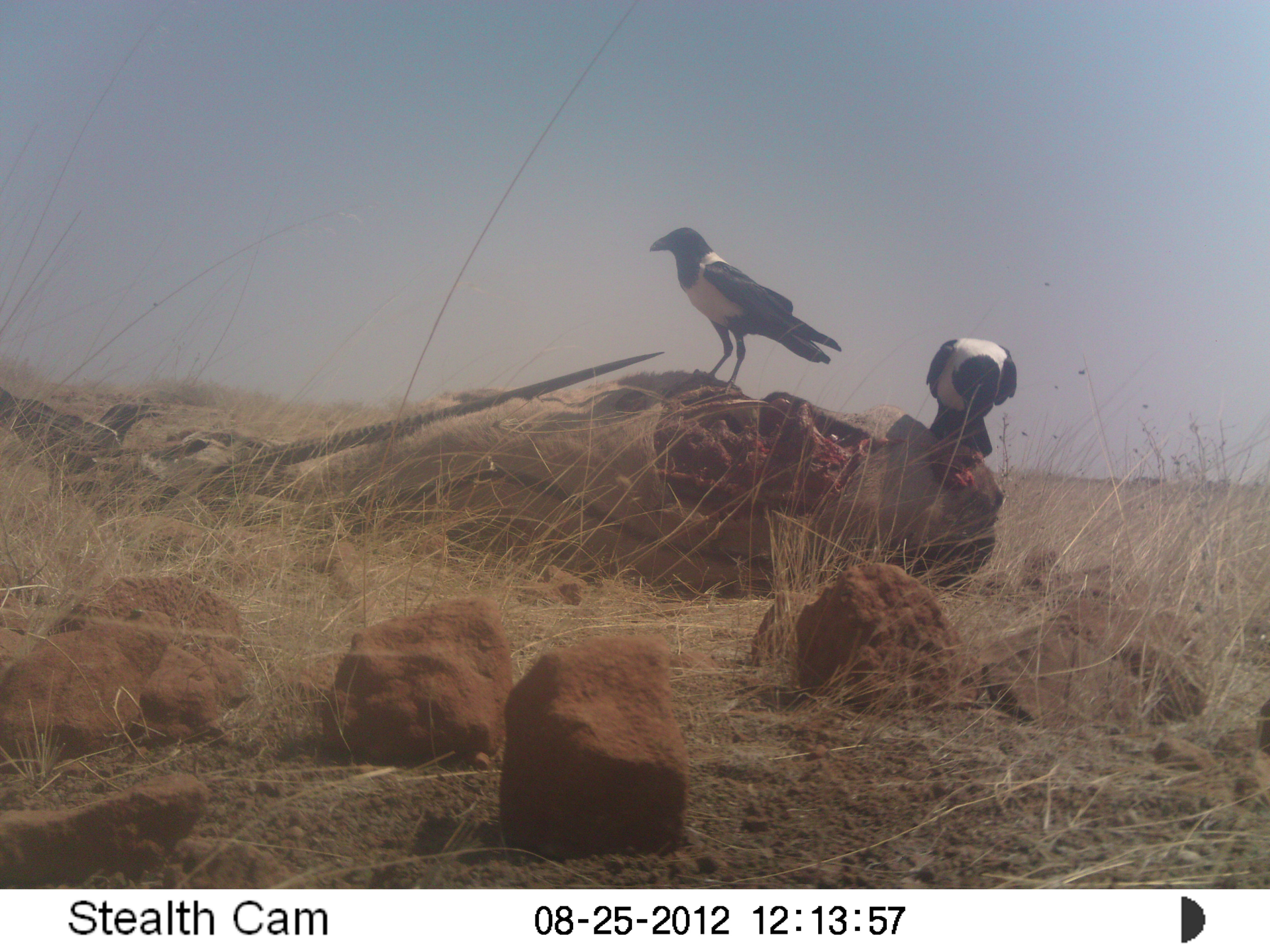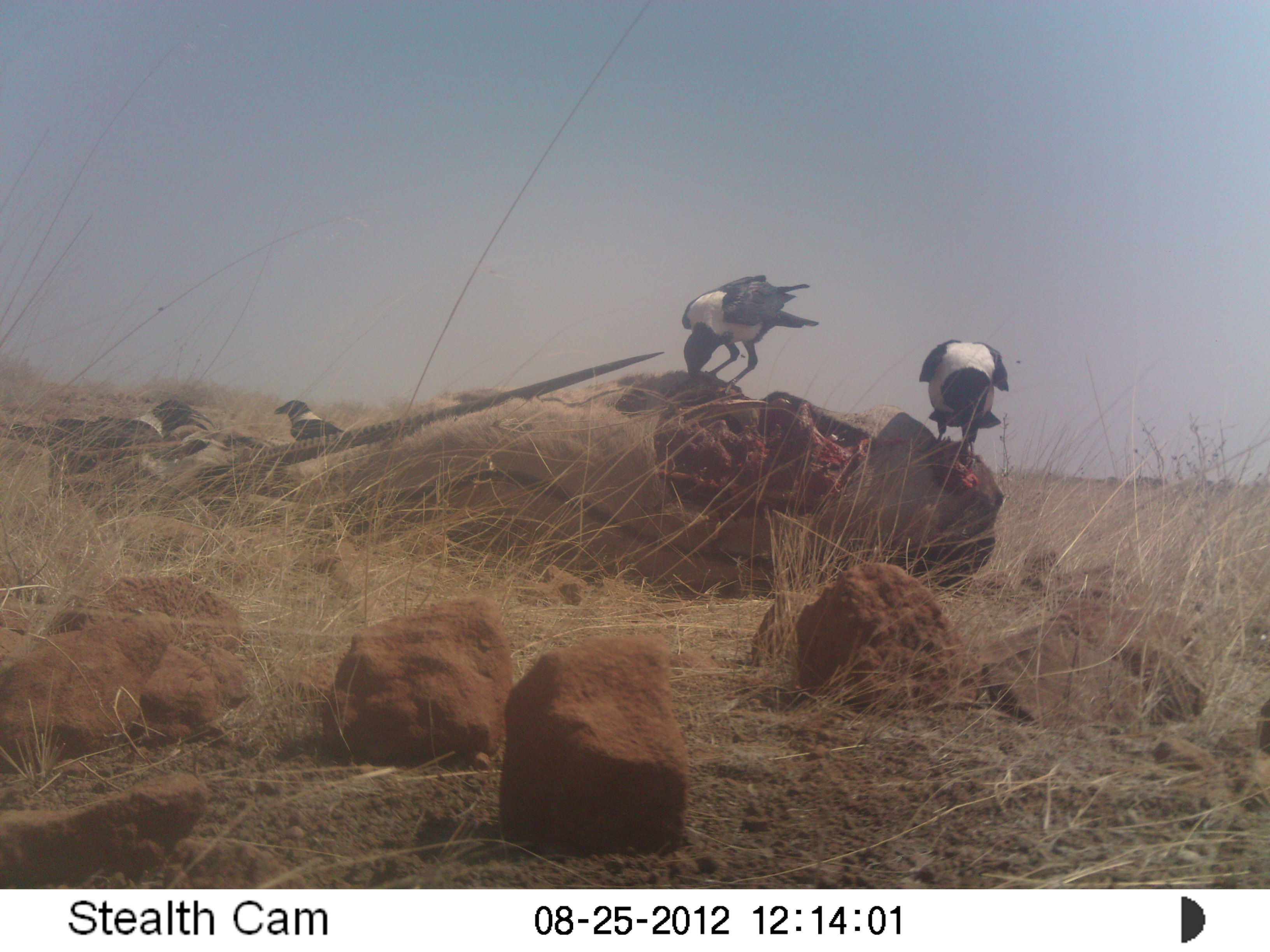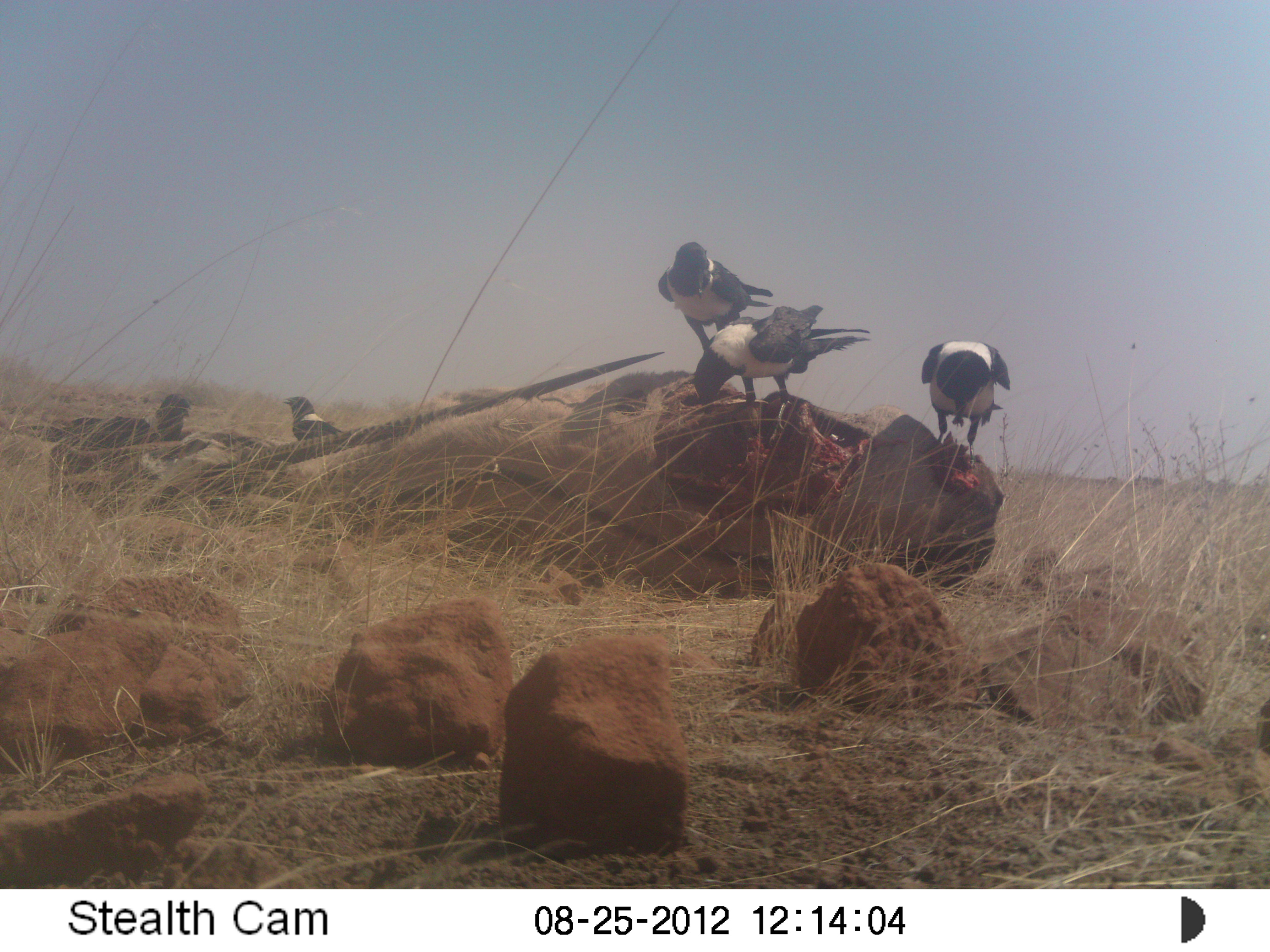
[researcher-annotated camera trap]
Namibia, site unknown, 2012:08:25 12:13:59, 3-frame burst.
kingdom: Animalia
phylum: Chordata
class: Aves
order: Passeriformes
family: Corvidae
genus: Corvus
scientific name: Corvus albus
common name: pied crow